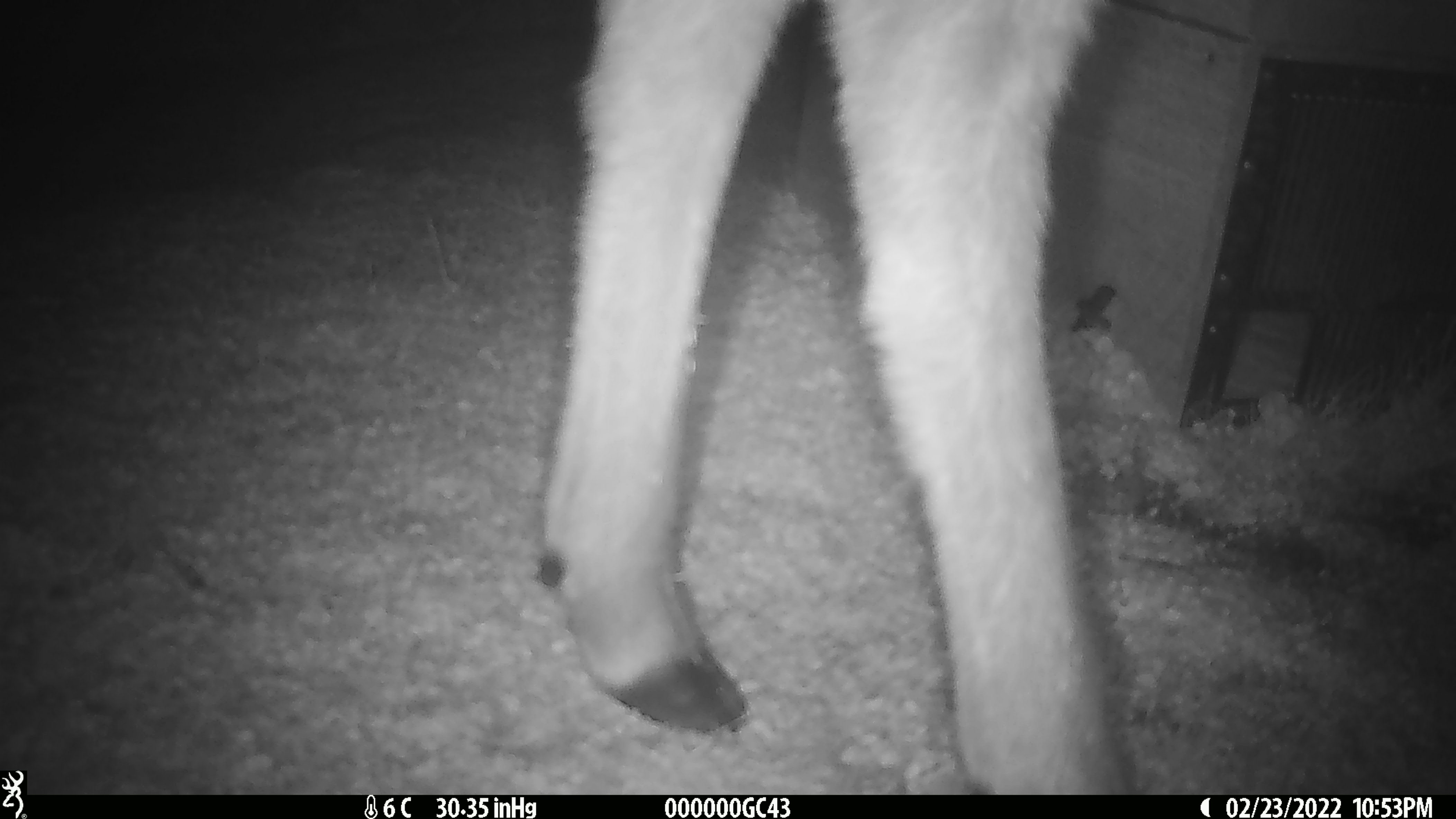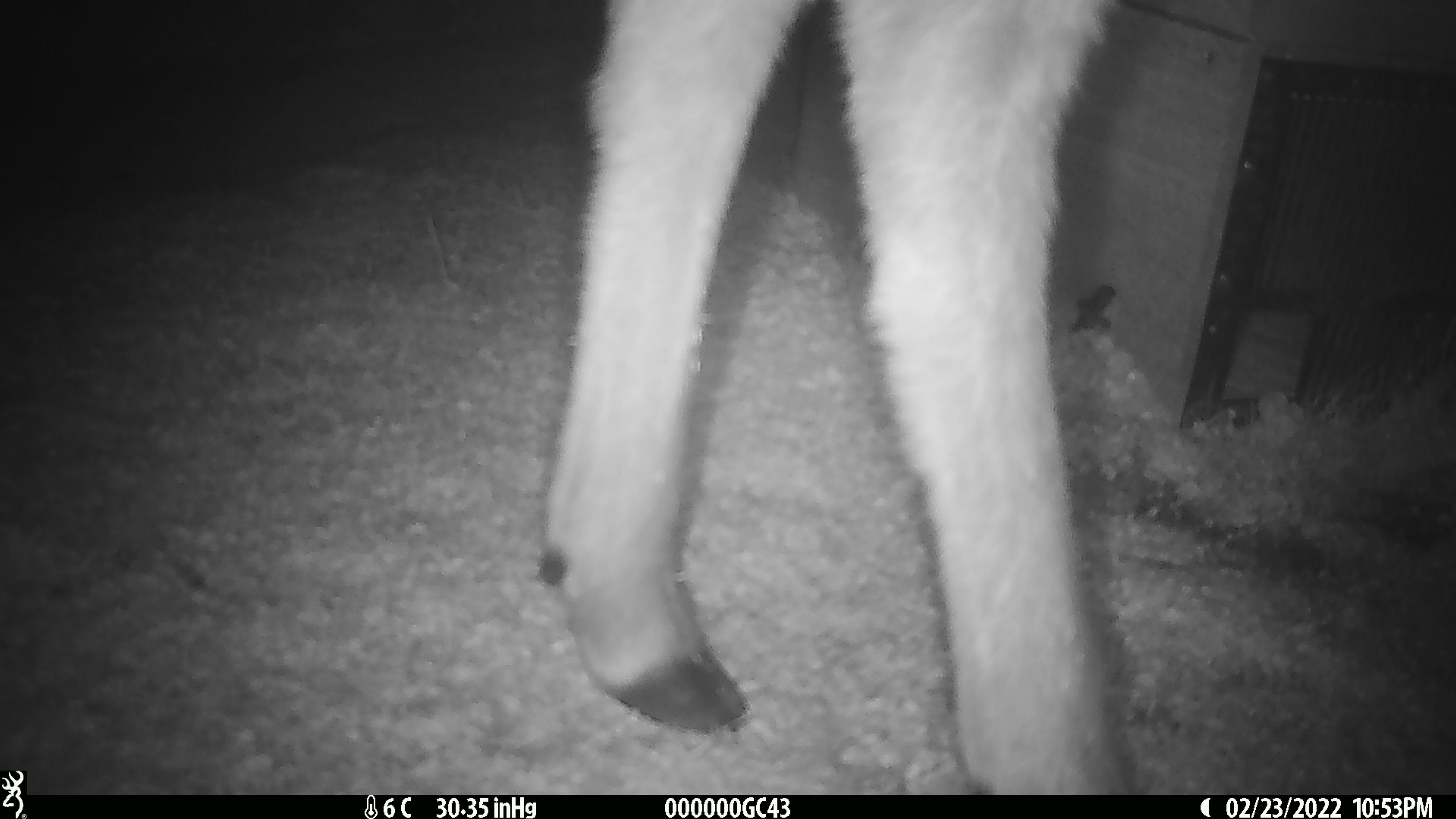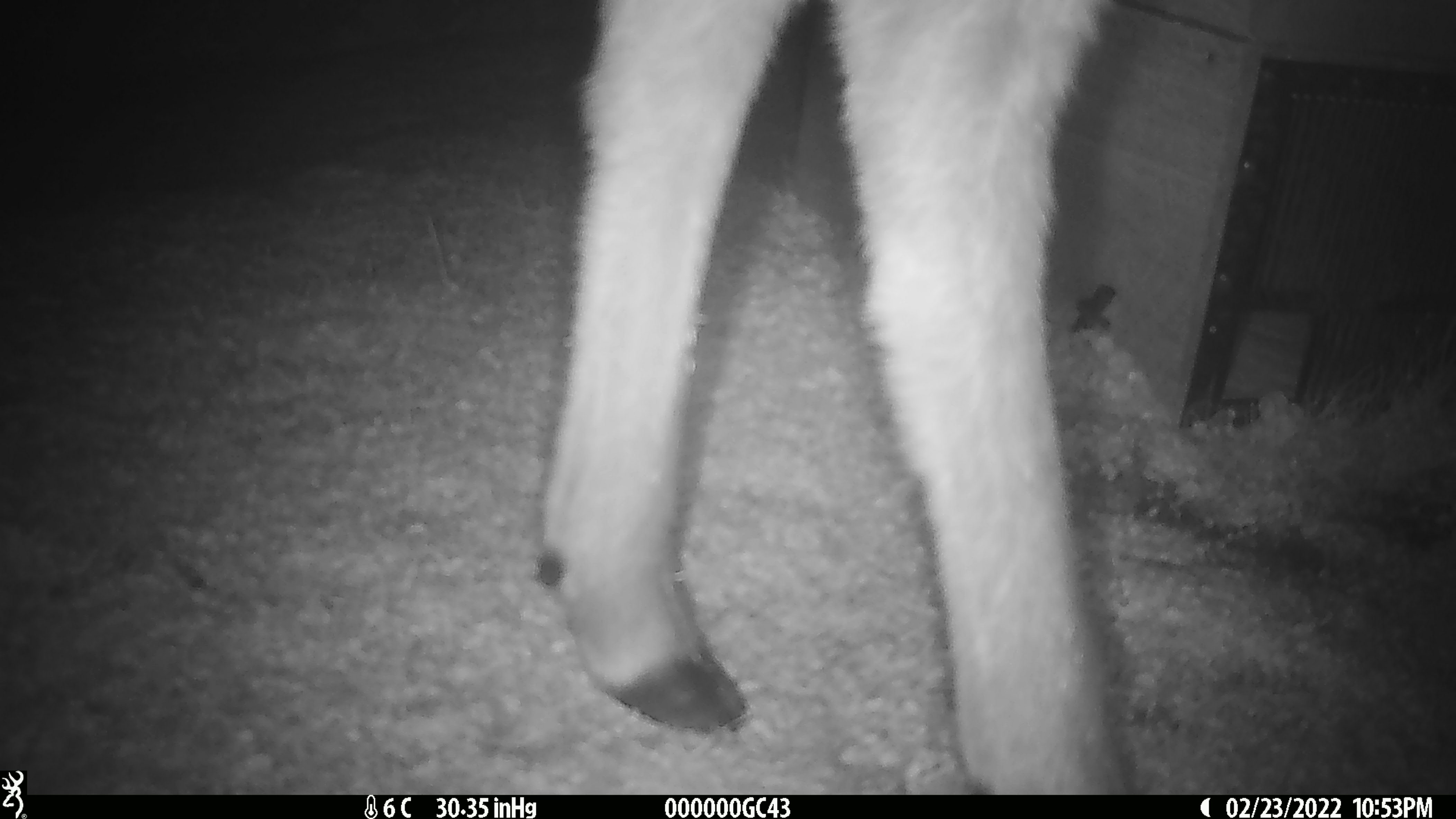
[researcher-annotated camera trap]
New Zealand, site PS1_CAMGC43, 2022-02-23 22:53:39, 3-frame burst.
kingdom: Animalia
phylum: Chordata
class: Mammalia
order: Artiodactyla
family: Cervidae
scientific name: Cervidae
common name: deer